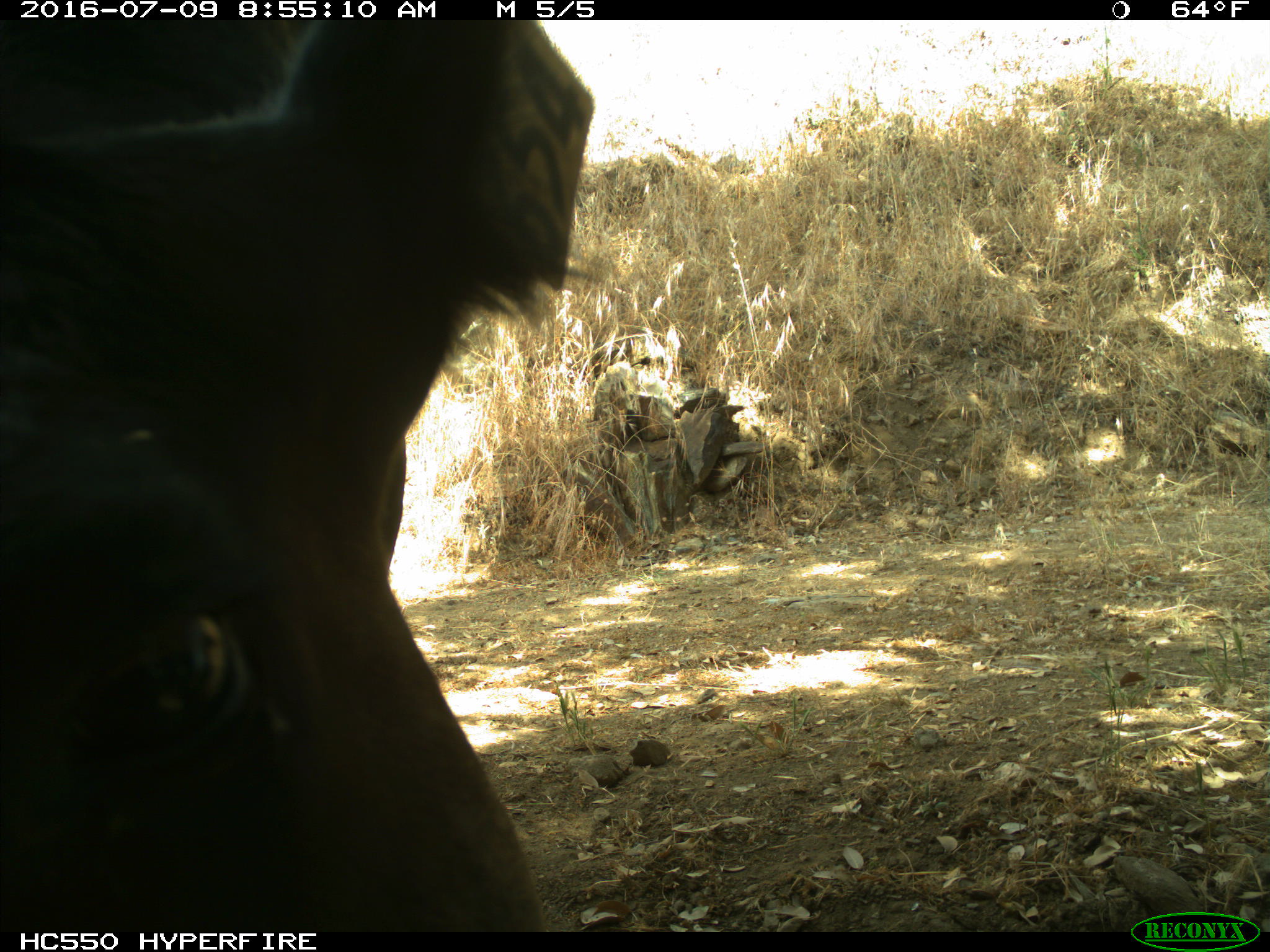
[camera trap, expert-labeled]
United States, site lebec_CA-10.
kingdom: Animalia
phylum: Chordata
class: Mammalia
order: Artiodactyla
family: Bovidae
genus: Bos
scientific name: Bos taurus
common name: domestic cow